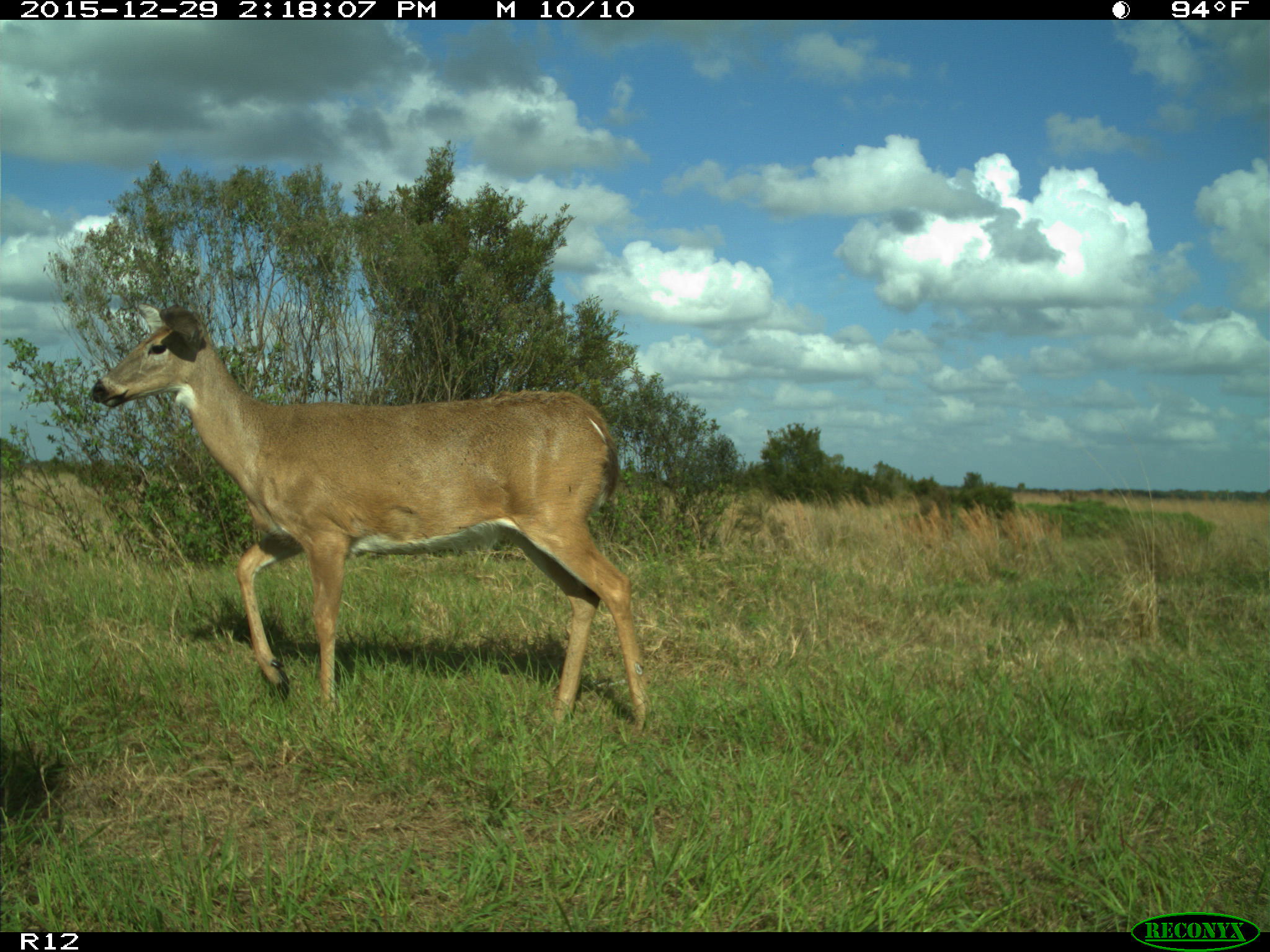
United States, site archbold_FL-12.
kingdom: Animalia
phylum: Chordata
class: Mammalia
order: Artiodactyla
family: Cervidae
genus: Odocoileus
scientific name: Odocoileus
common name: deer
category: unidentified deer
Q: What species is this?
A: Unidentified deer (deer) (Odocoileus).